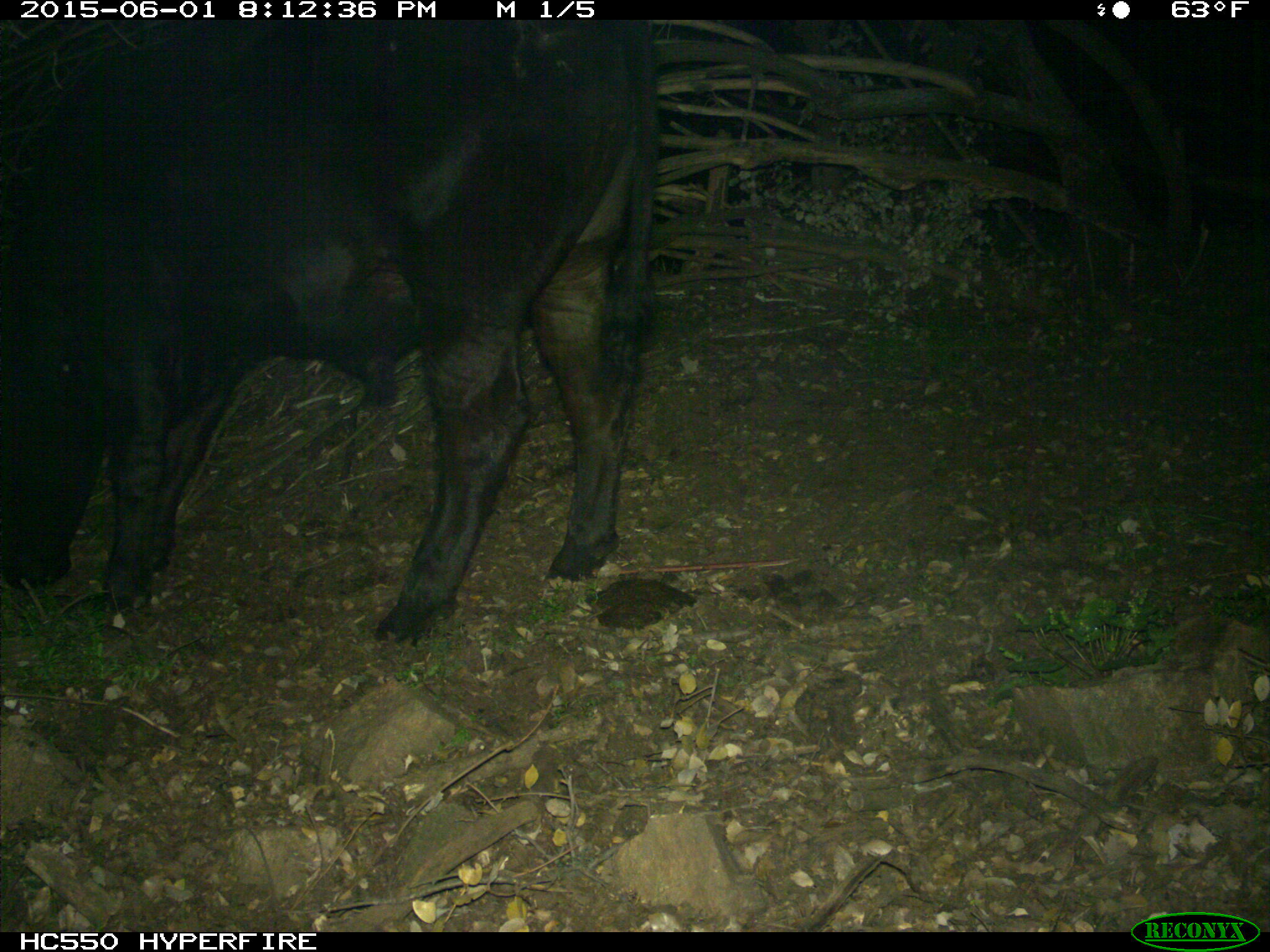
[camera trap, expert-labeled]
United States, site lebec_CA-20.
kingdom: Animalia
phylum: Chordata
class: Mammalia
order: Artiodactyla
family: Bovidae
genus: Bos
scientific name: Bos taurus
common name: domestic cow